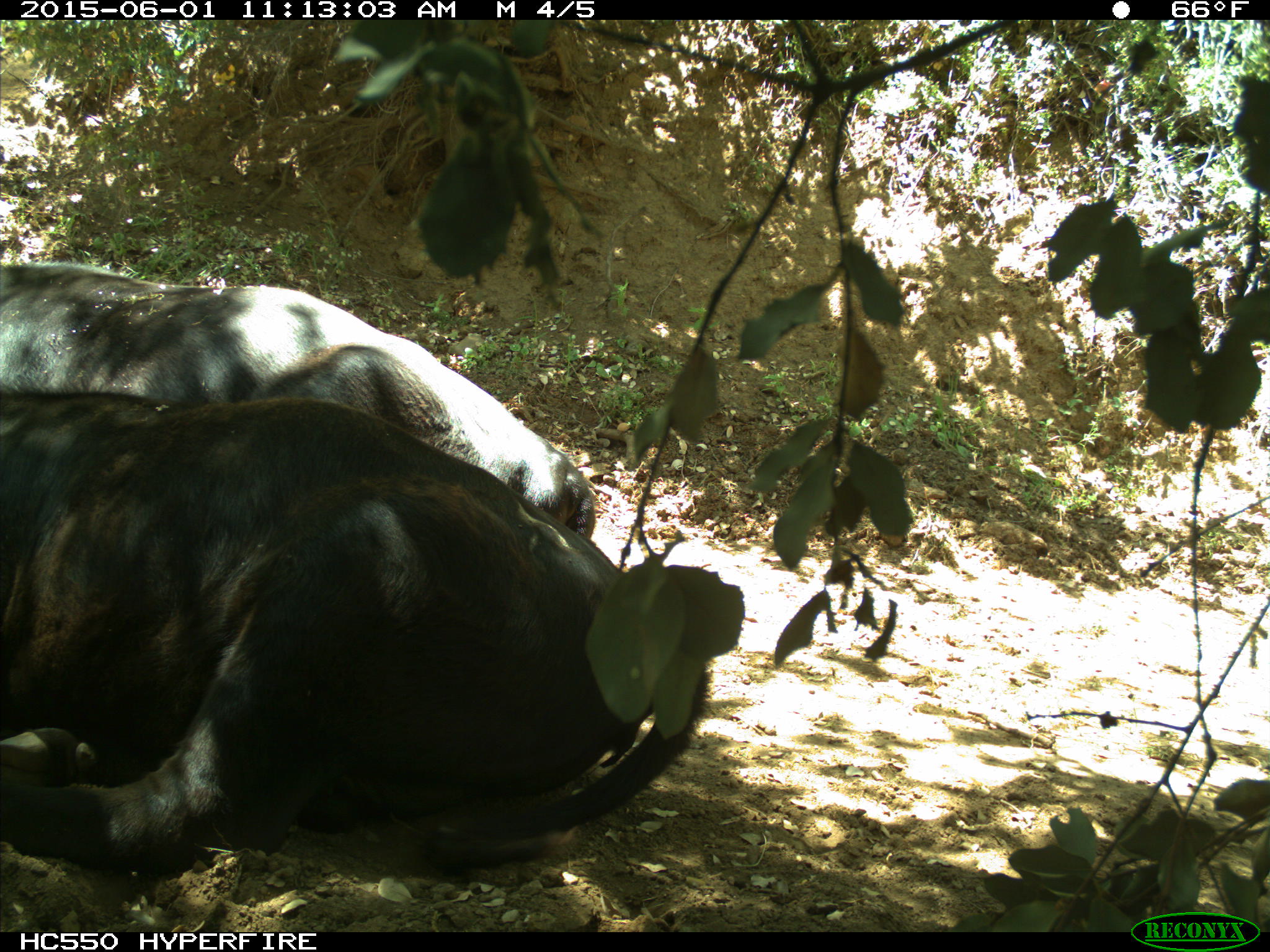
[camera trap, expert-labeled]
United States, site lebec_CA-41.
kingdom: Animalia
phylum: Chordata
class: Mammalia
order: Artiodactyla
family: Bovidae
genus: Bos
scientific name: Bos taurus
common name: domestic cow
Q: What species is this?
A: Bos taurus (domestic cow).